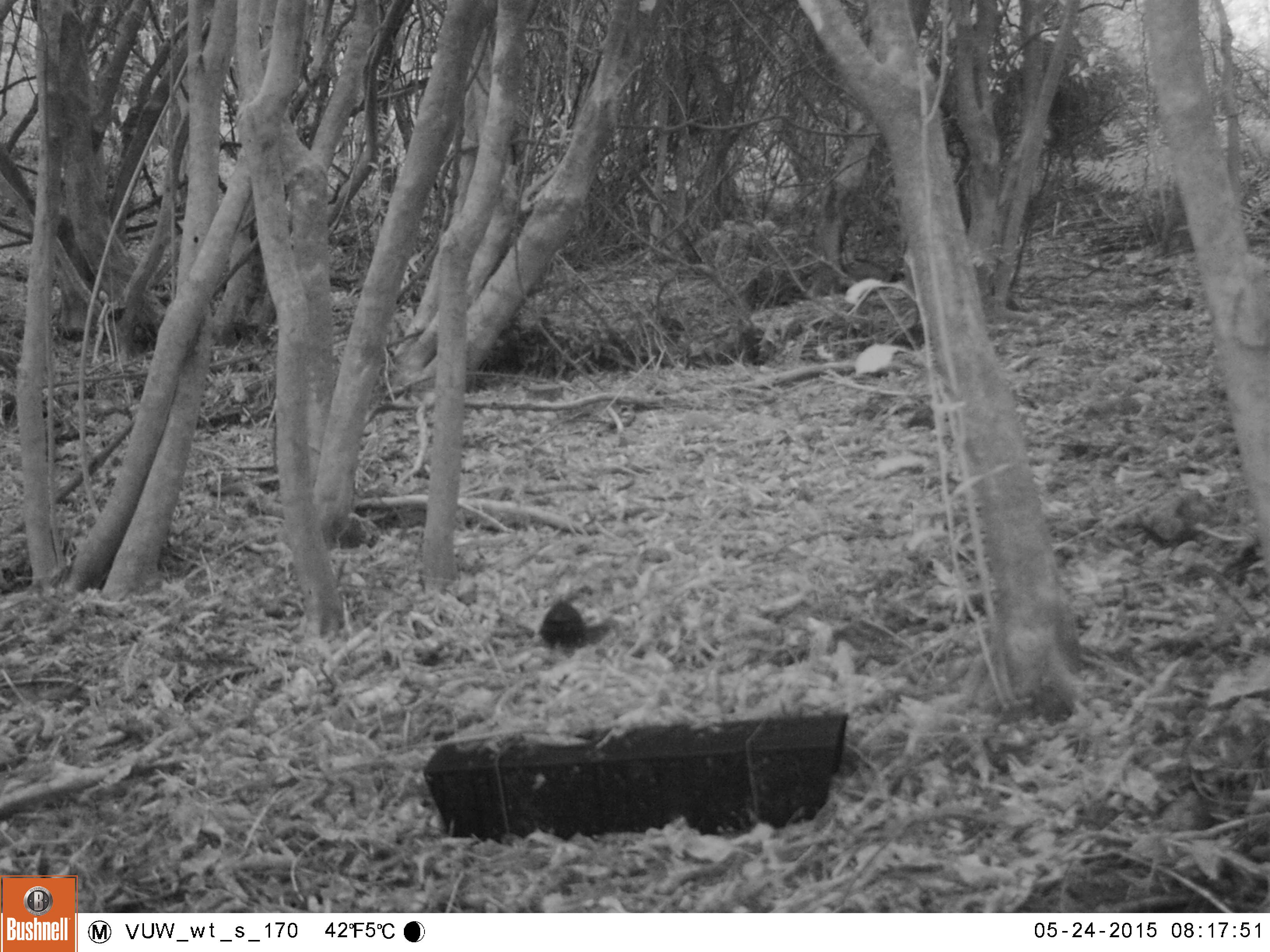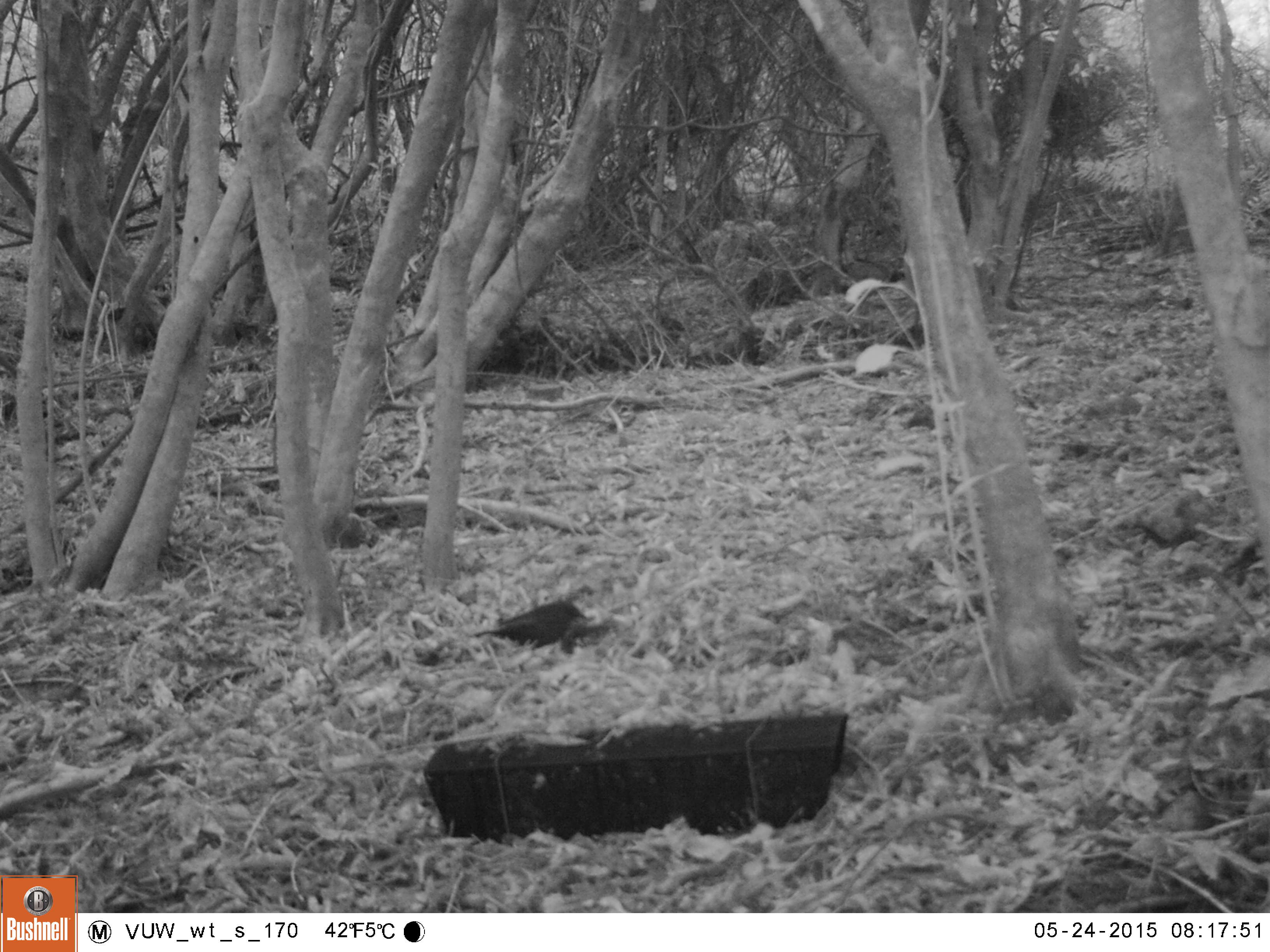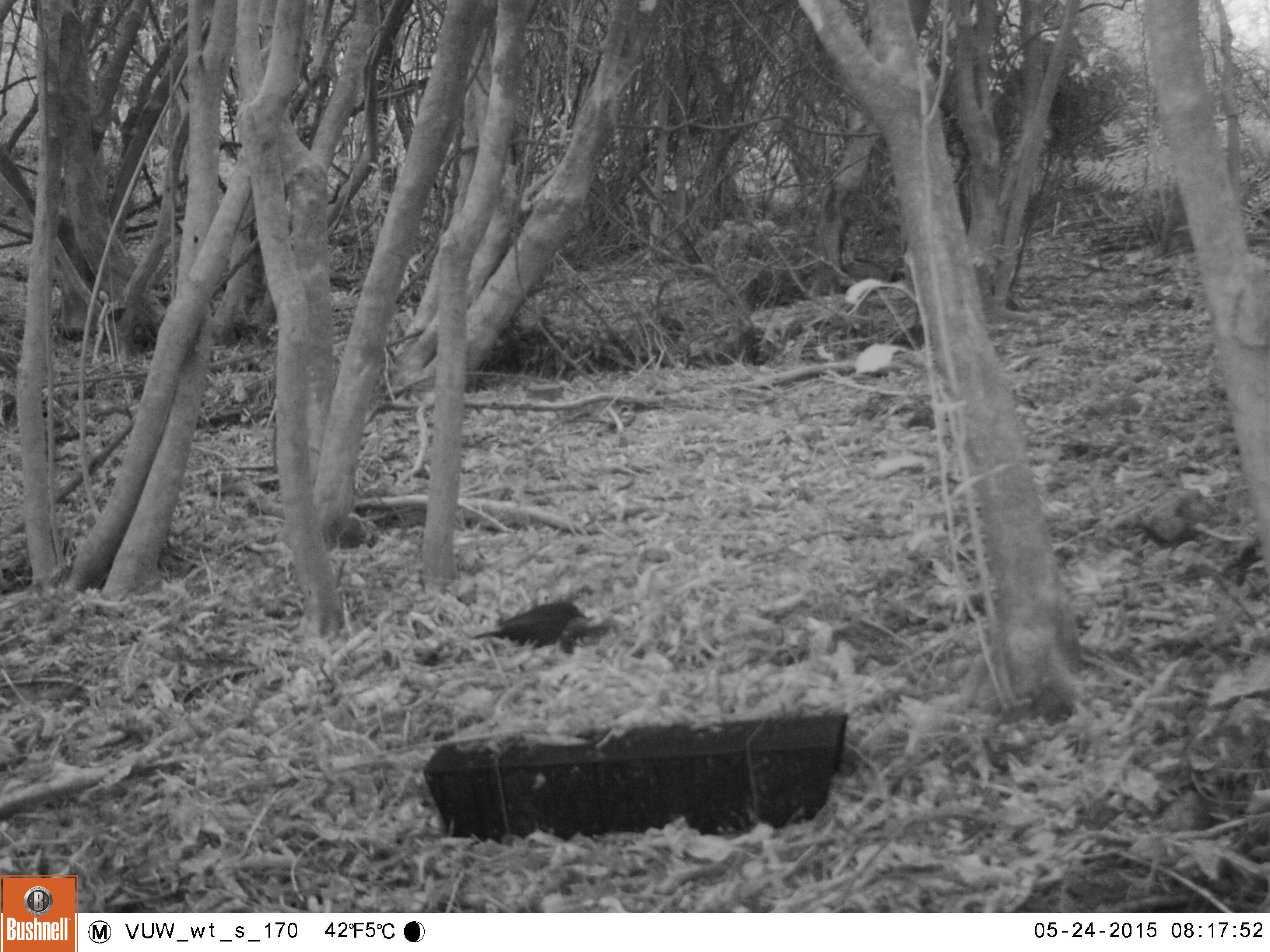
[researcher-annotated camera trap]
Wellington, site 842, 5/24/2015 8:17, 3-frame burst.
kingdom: Animalia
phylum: Chordata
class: Aves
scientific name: Aves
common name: bird